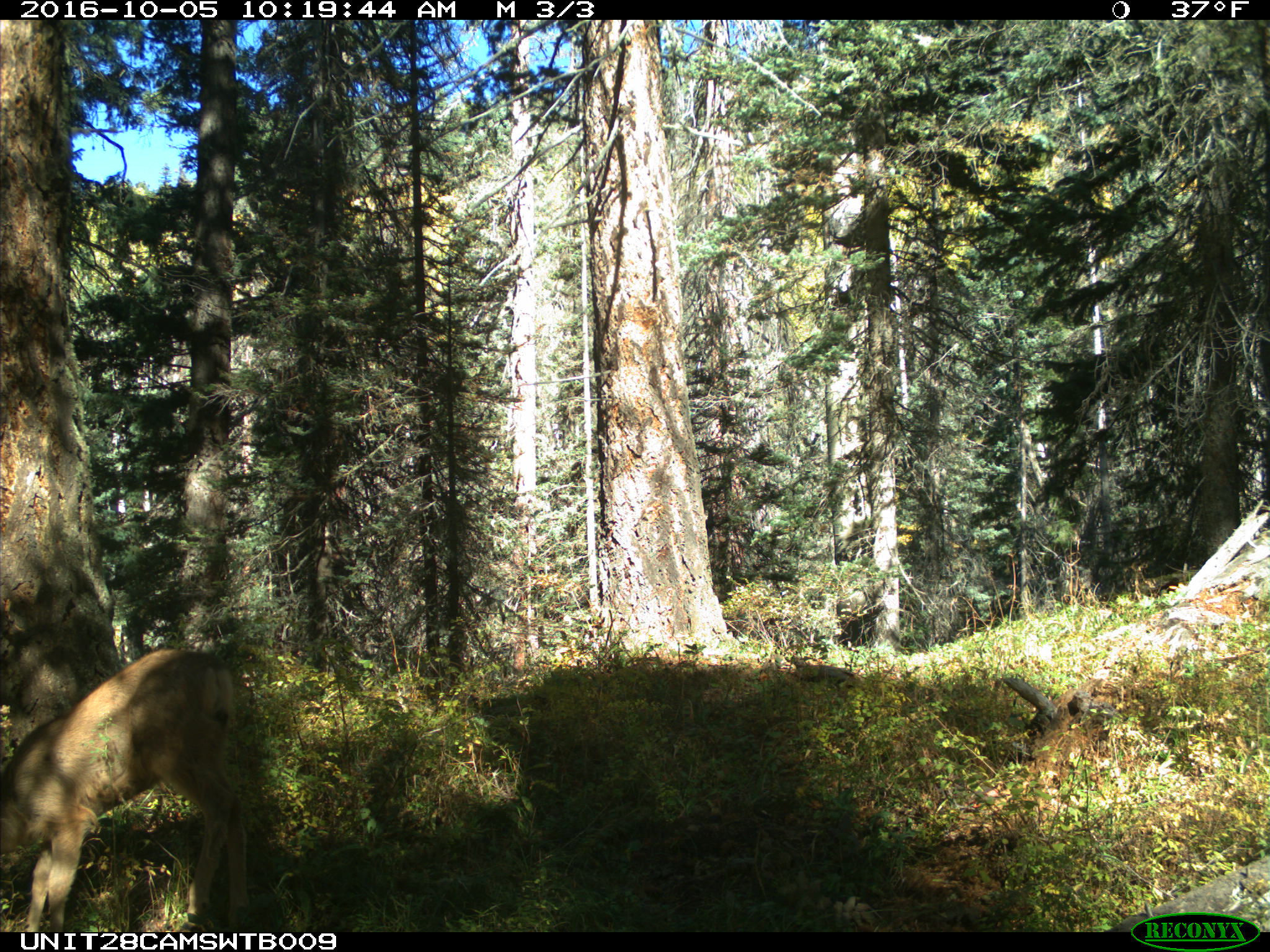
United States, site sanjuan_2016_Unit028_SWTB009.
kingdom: Animalia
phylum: Chordata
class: Mammalia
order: Artiodactyla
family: Cervidae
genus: Odocoileus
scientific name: Odocoileus hemionus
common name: mule deer